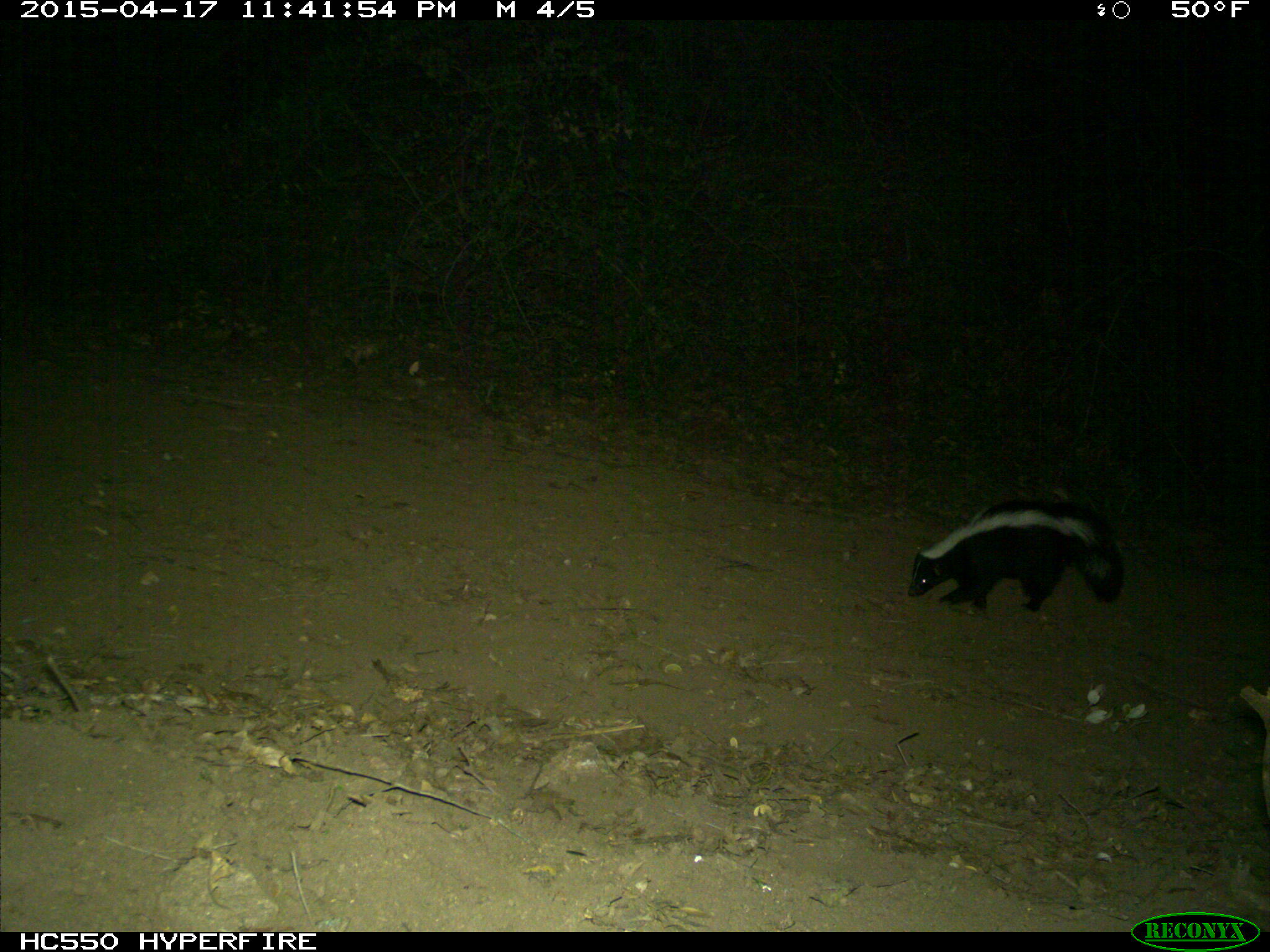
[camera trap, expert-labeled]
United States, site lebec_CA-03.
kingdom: Animalia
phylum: Chordata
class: Mammalia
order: Carnivora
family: Mephitidae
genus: Mephitis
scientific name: Mephitis mephitis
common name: striped skunk